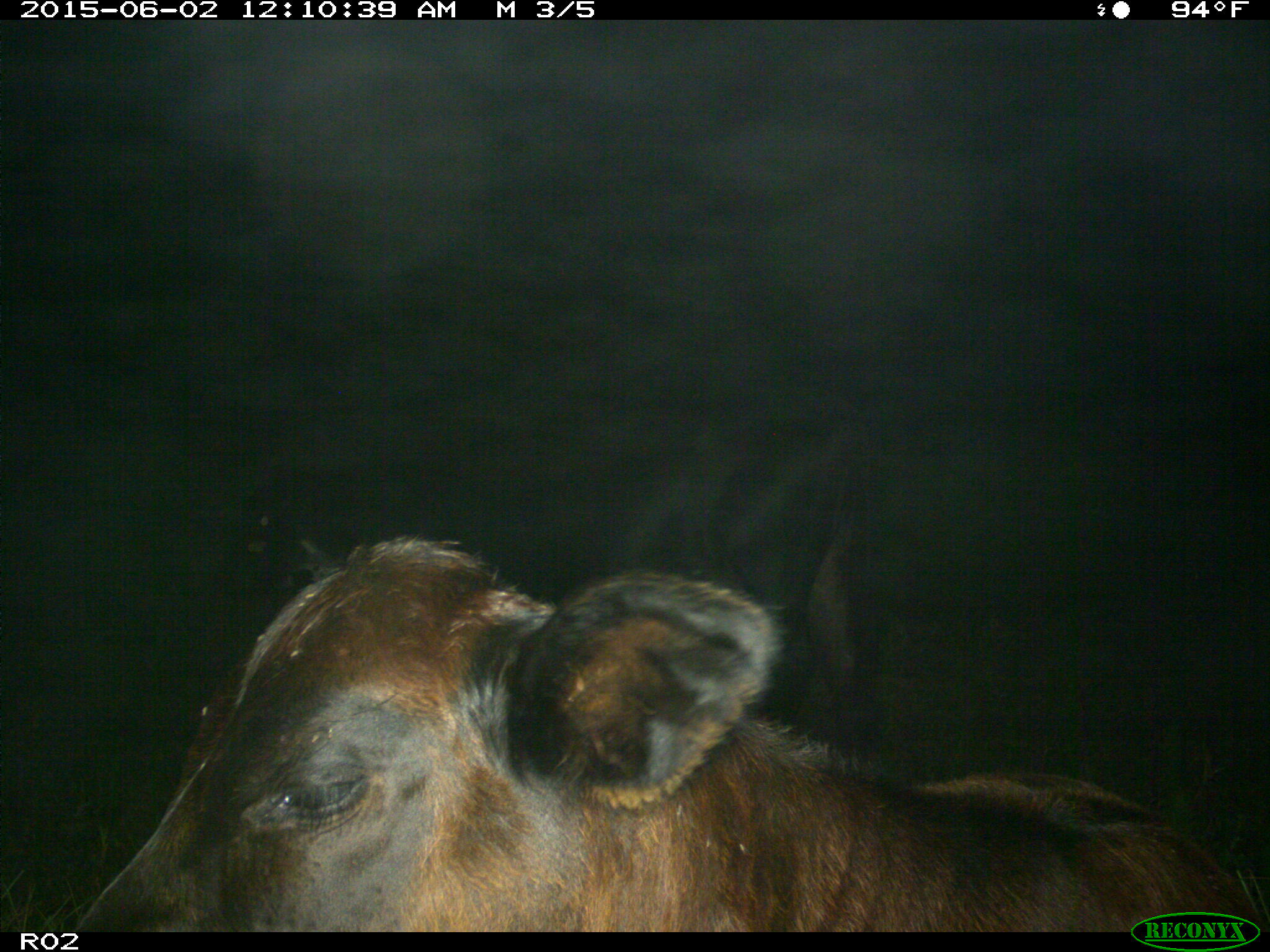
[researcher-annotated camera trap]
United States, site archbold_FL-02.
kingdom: Animalia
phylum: Chordata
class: Mammalia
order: Artiodactyla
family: Bovidae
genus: Bos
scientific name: Bos taurus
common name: domestic cow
Bos taurus (domestic cow).